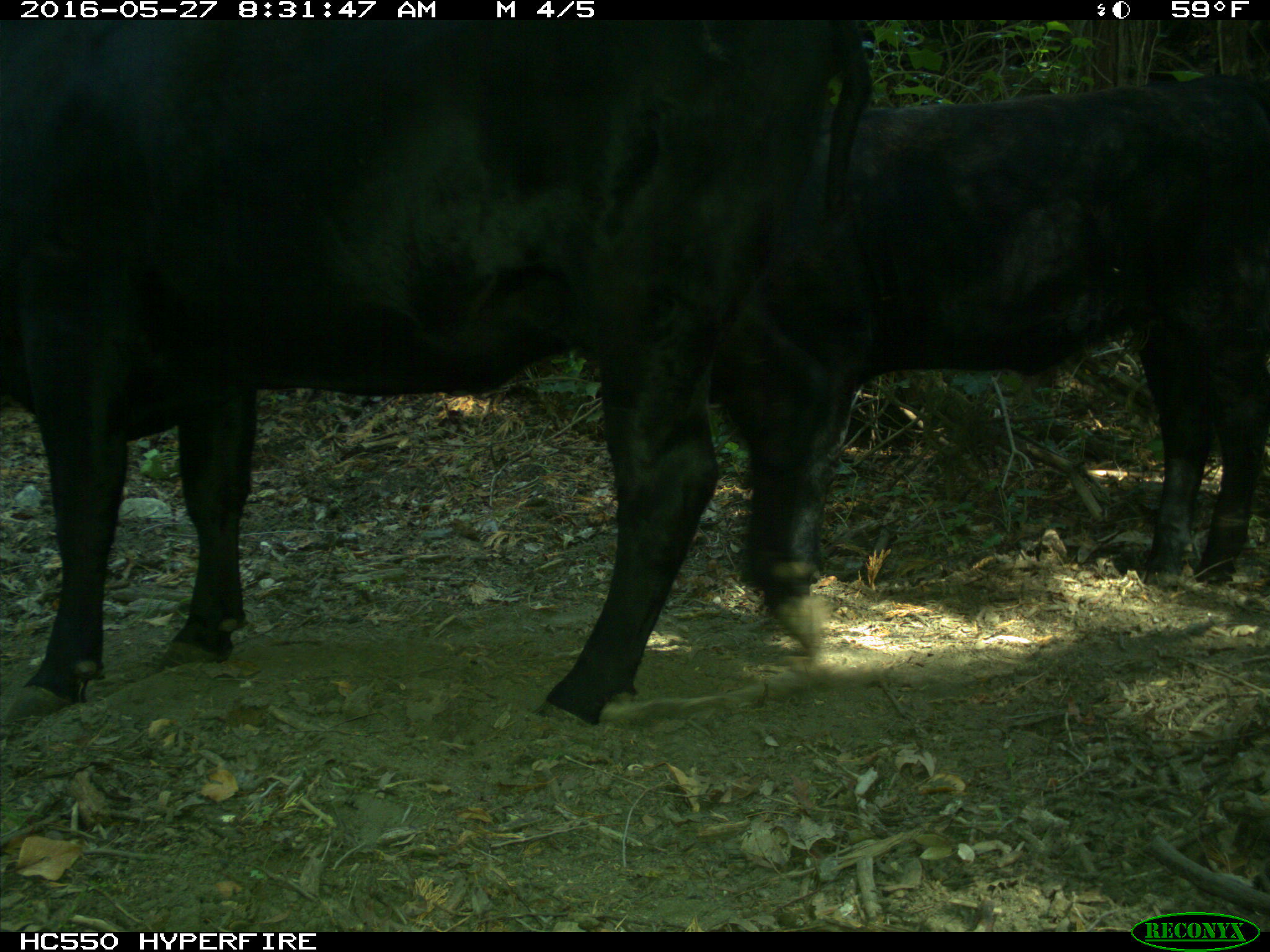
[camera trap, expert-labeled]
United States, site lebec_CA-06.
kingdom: Animalia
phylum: Chordata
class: Mammalia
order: Artiodactyla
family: Bovidae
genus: Bos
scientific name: Bos taurus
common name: domestic cow